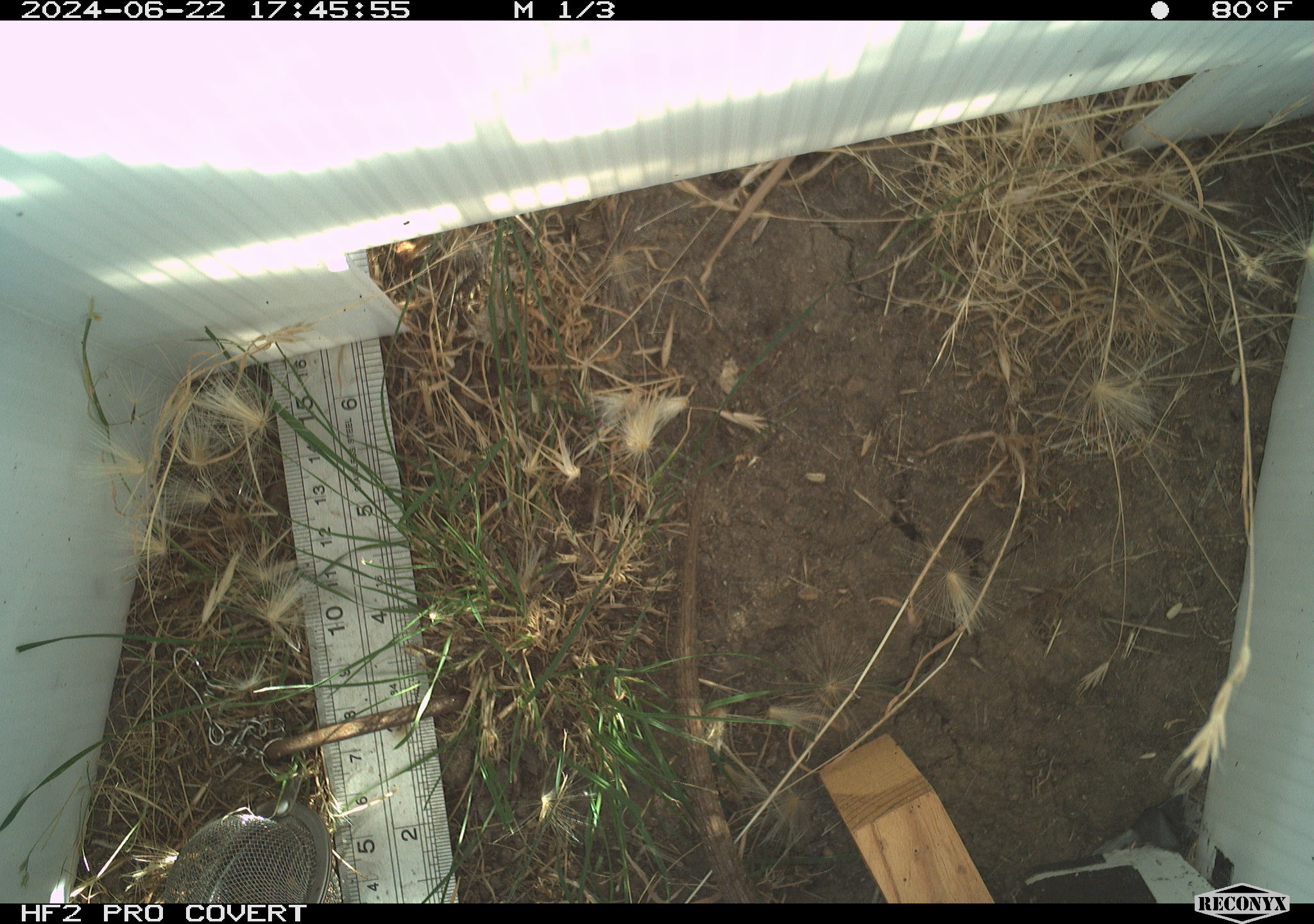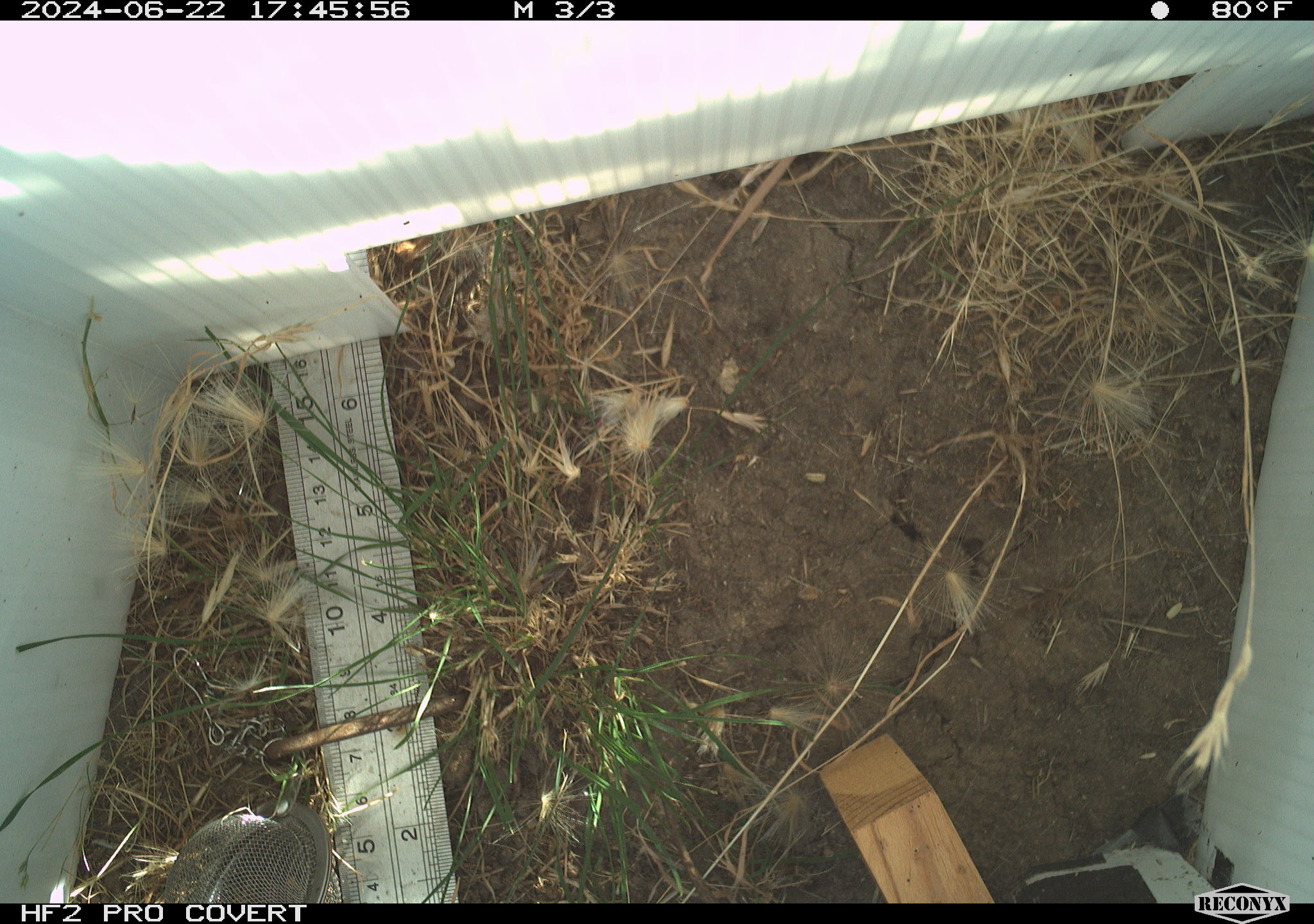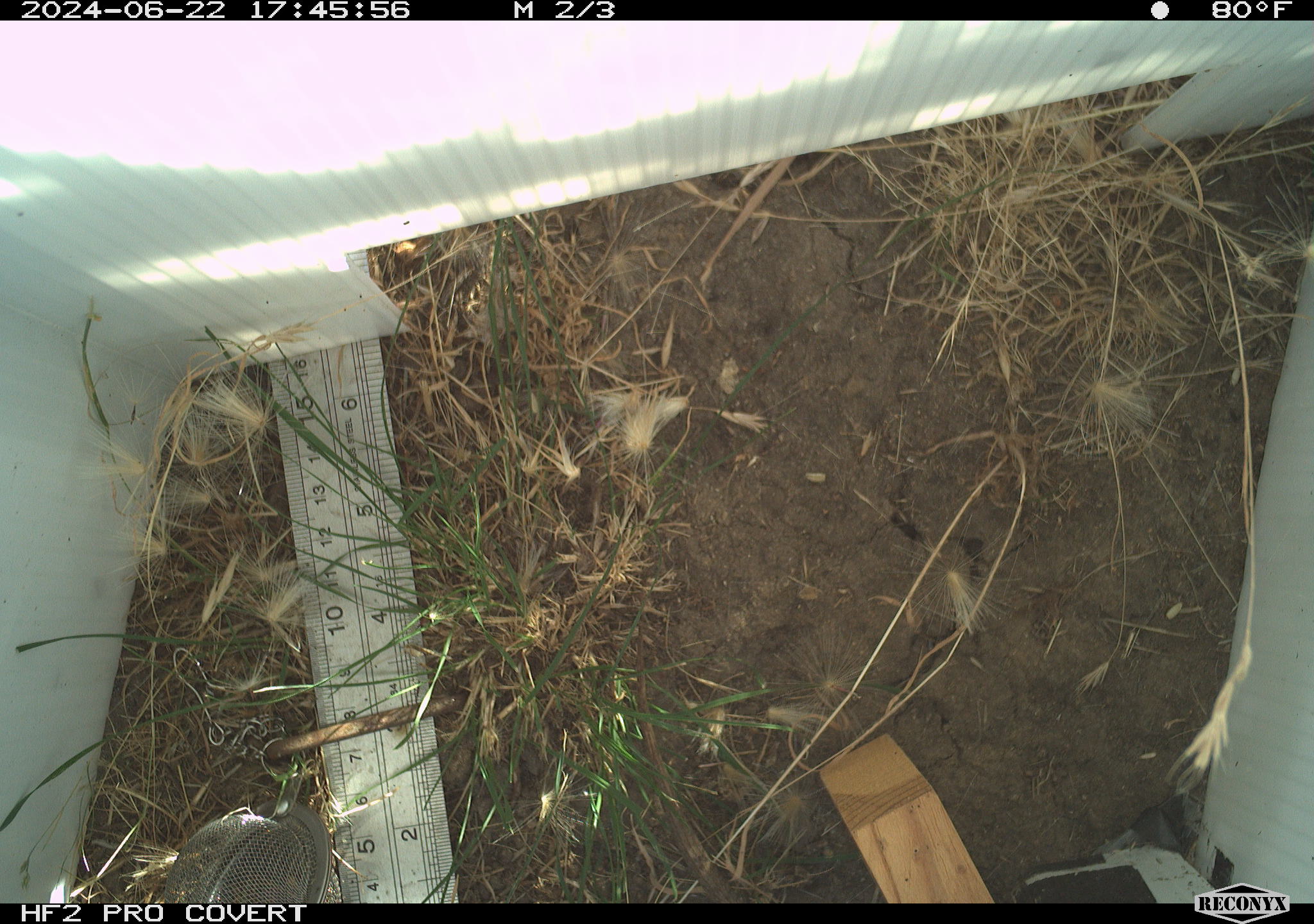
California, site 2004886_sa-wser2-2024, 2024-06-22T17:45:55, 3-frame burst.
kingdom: Animalia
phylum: Chordata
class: Reptilia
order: Squamata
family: Anguidae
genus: Elgaria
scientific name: Elgaria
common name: alligator lizards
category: elgaria species